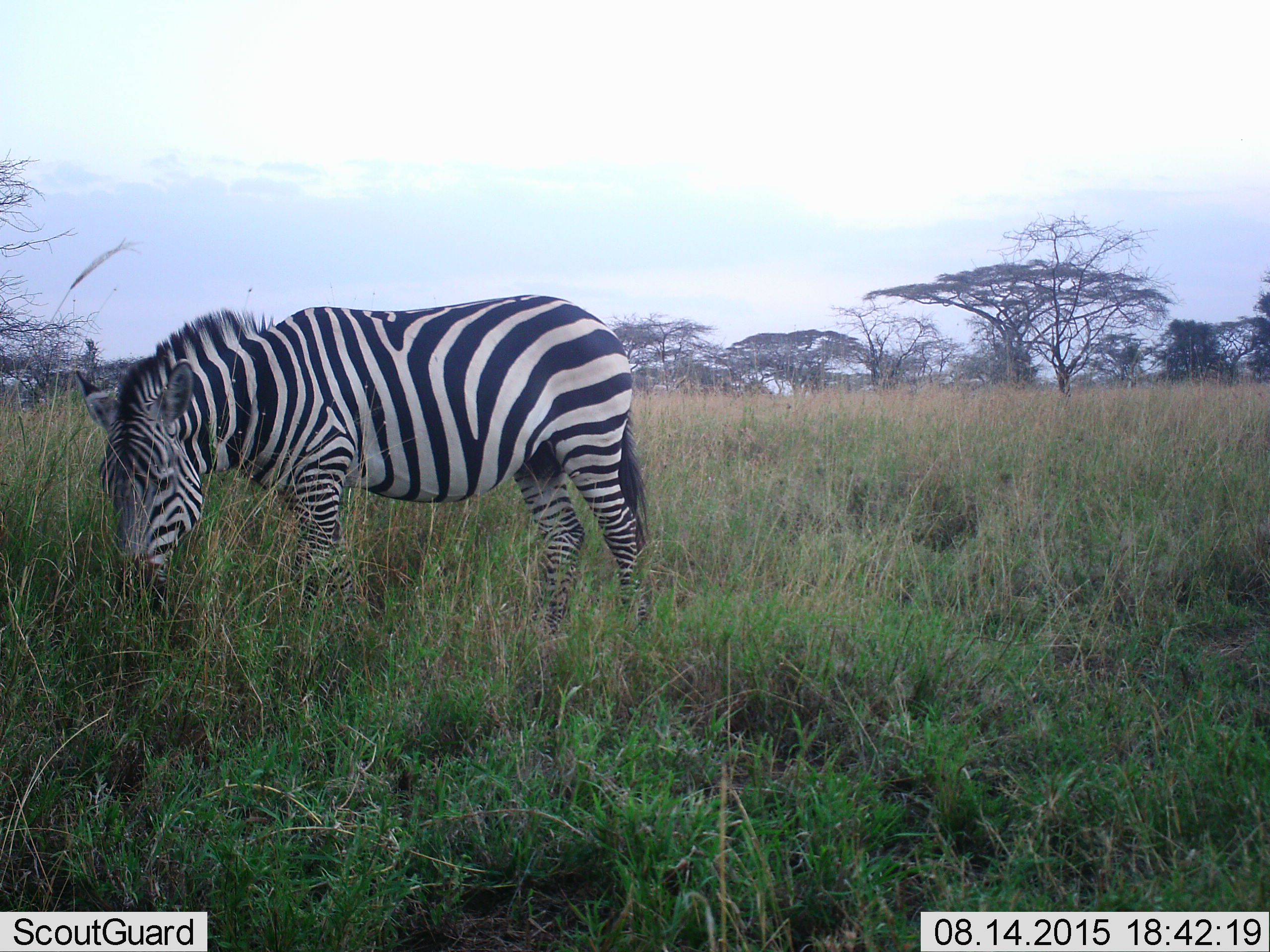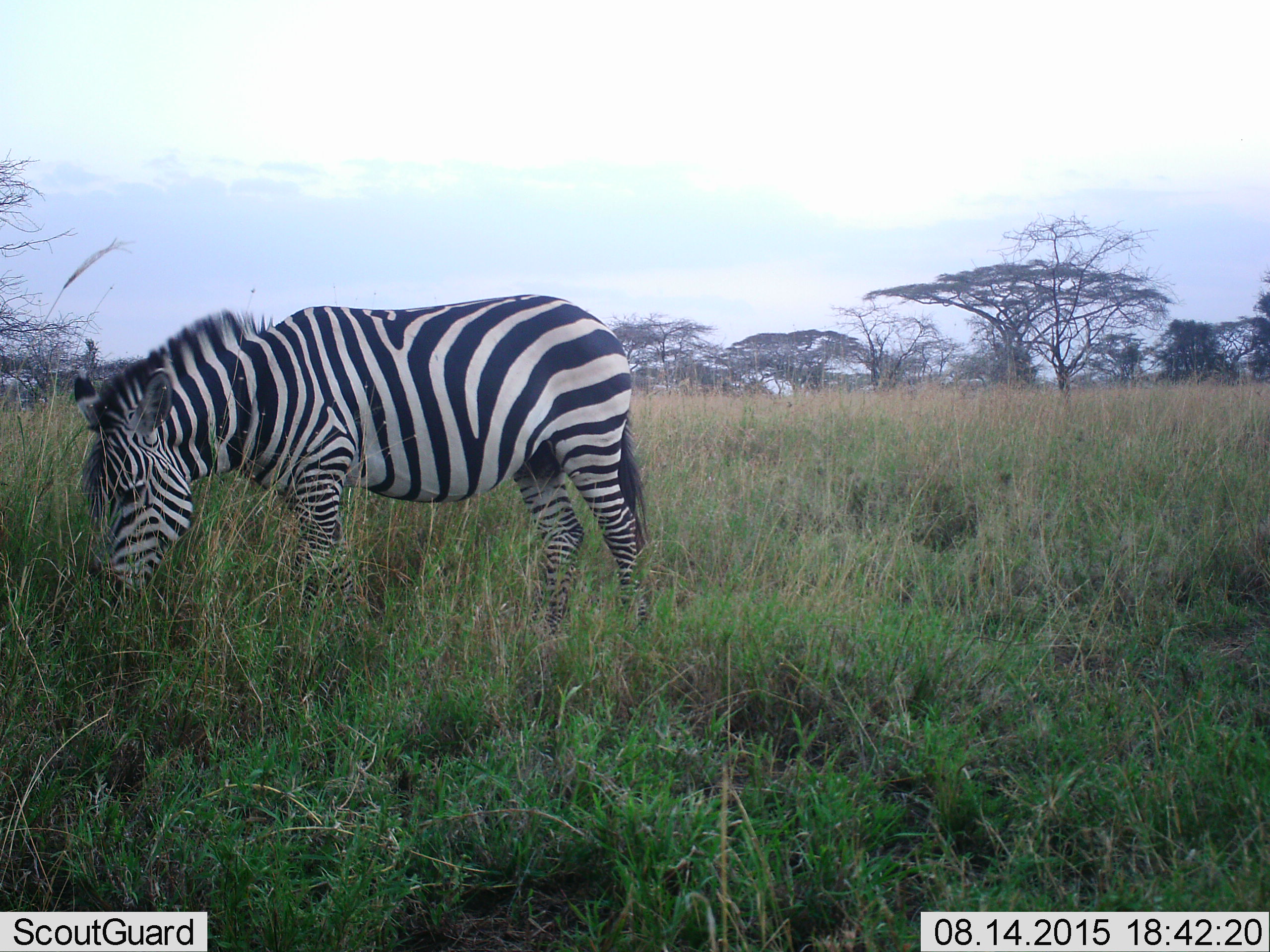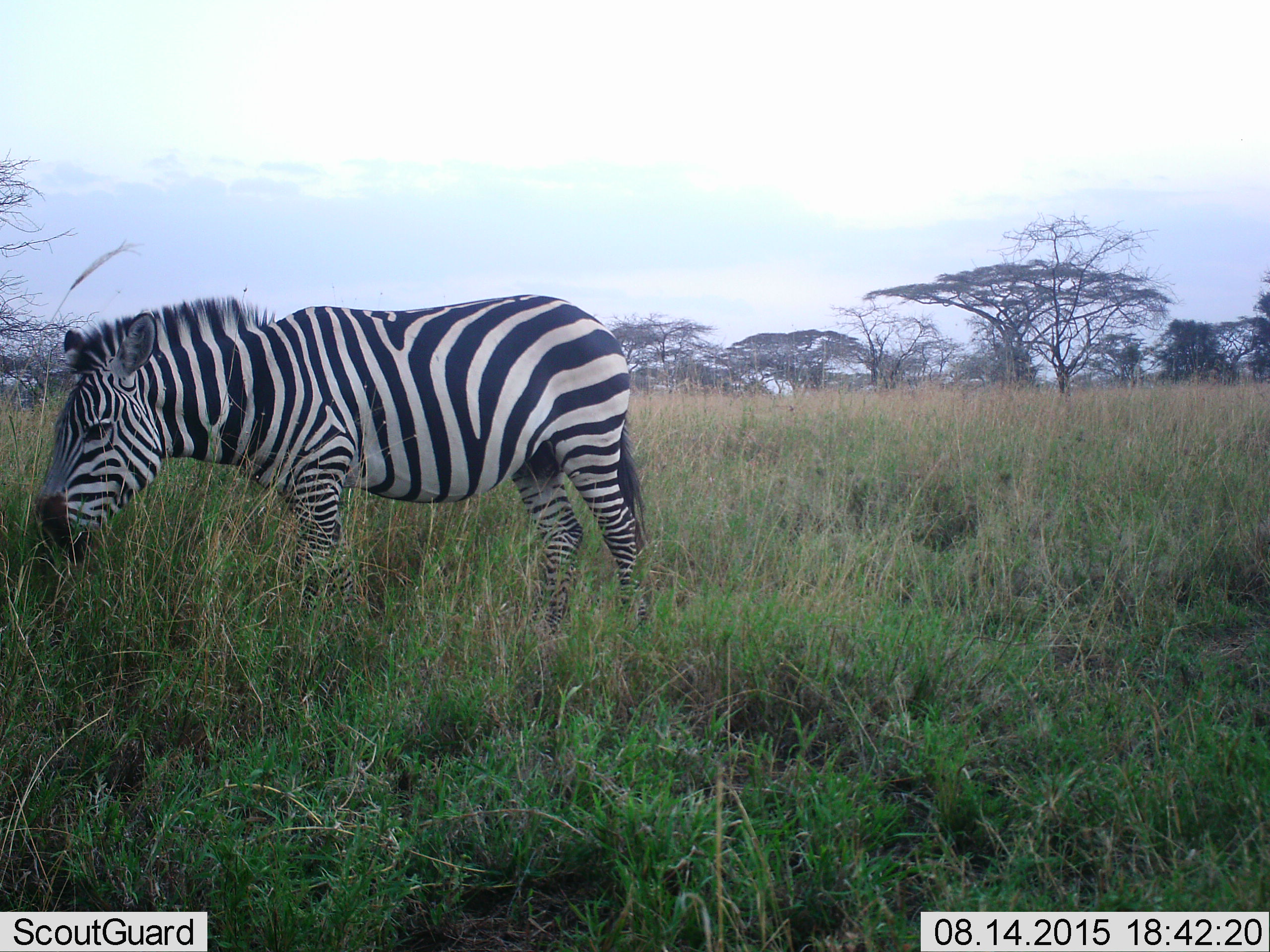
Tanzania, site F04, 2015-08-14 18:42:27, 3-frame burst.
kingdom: Animalia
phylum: Chordata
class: Mammalia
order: Perissodactyla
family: Equidae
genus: Equus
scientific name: Equus quagga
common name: plains zebra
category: zebra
Zebra (plains zebra) (Equus quagga), count 1. Behavior (volunteer vote fractions): standing 21%, resting 0%, moving 5%, interacting 0%. Young present (vote fraction): 0%. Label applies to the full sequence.